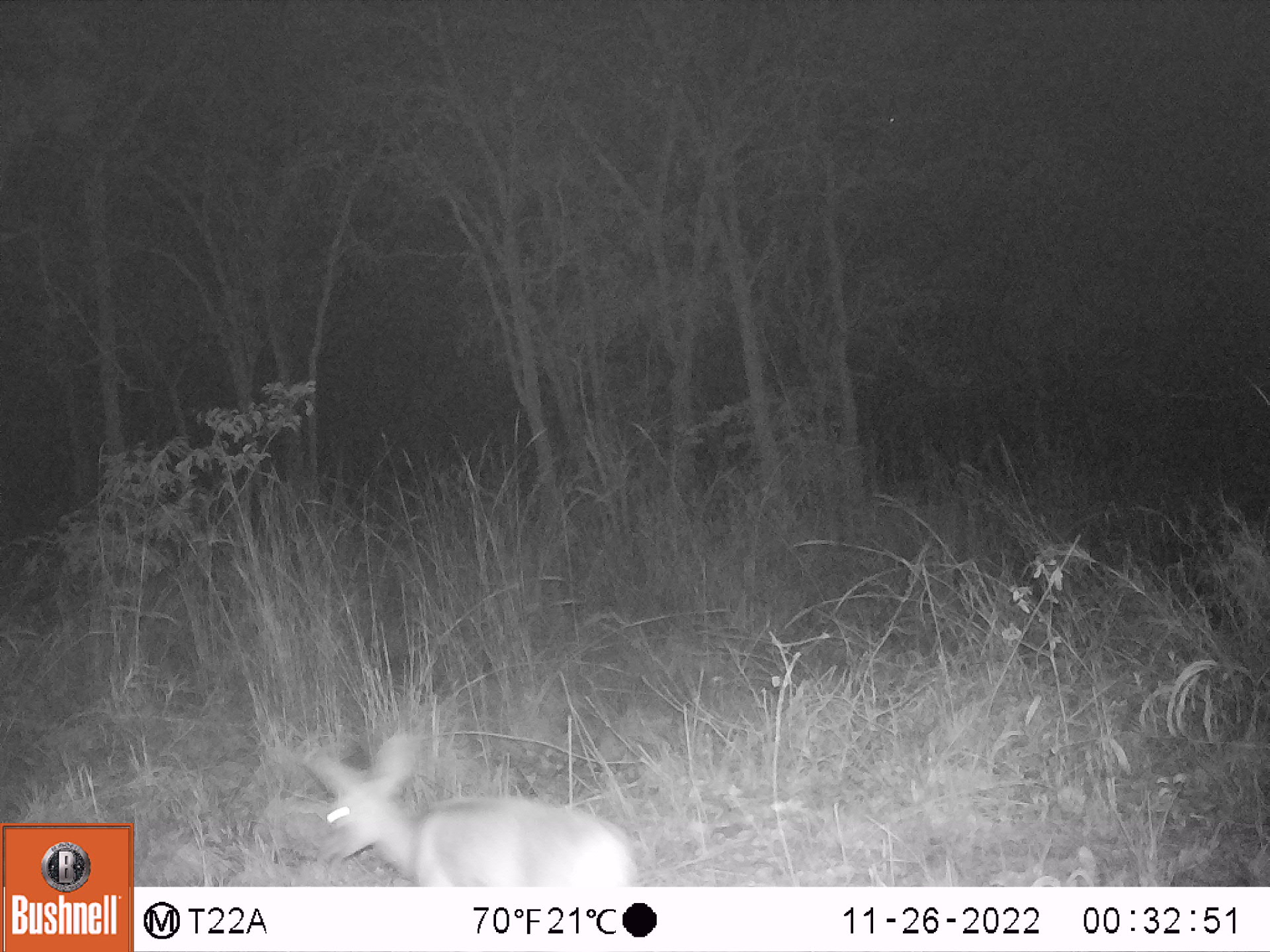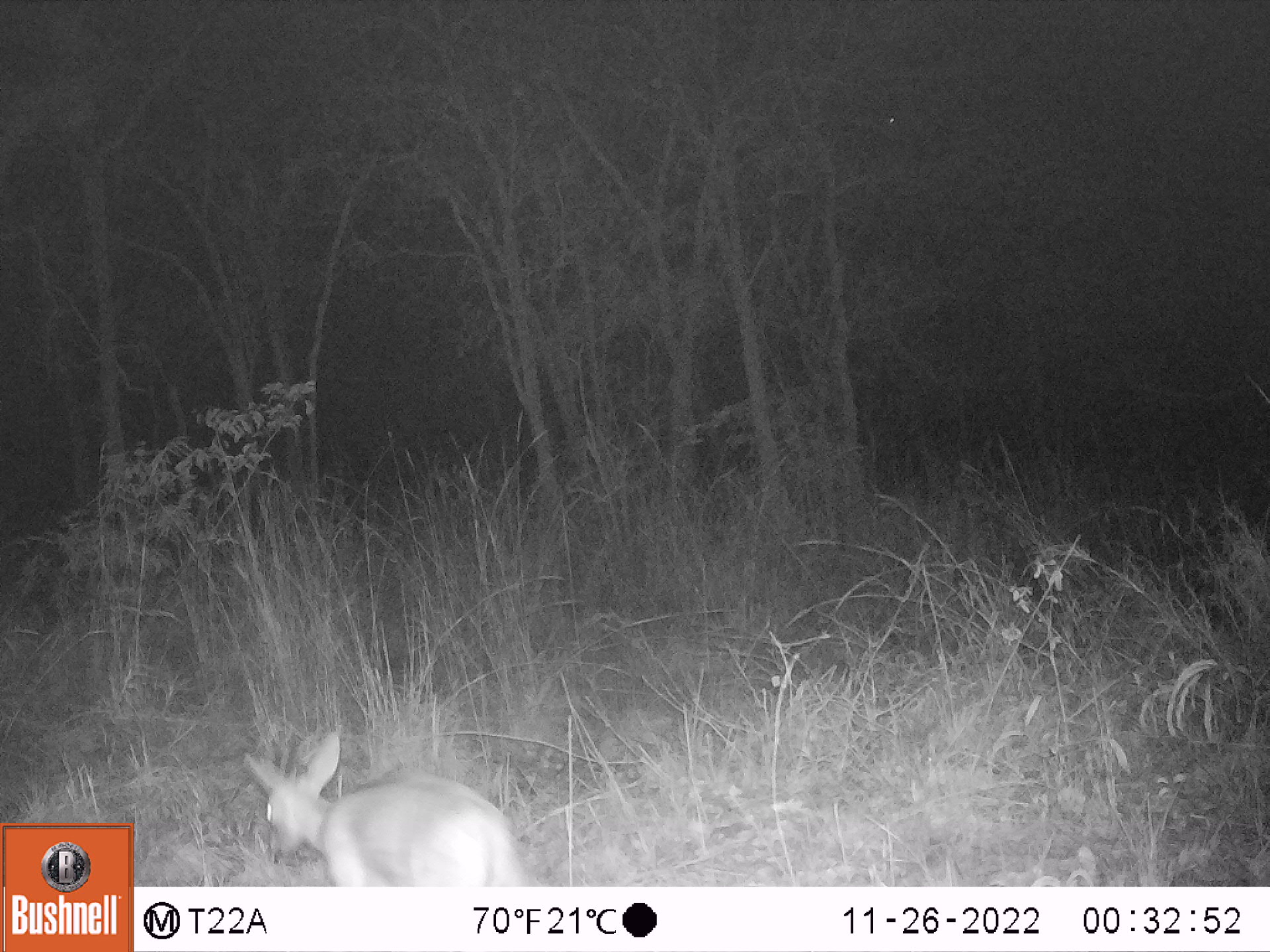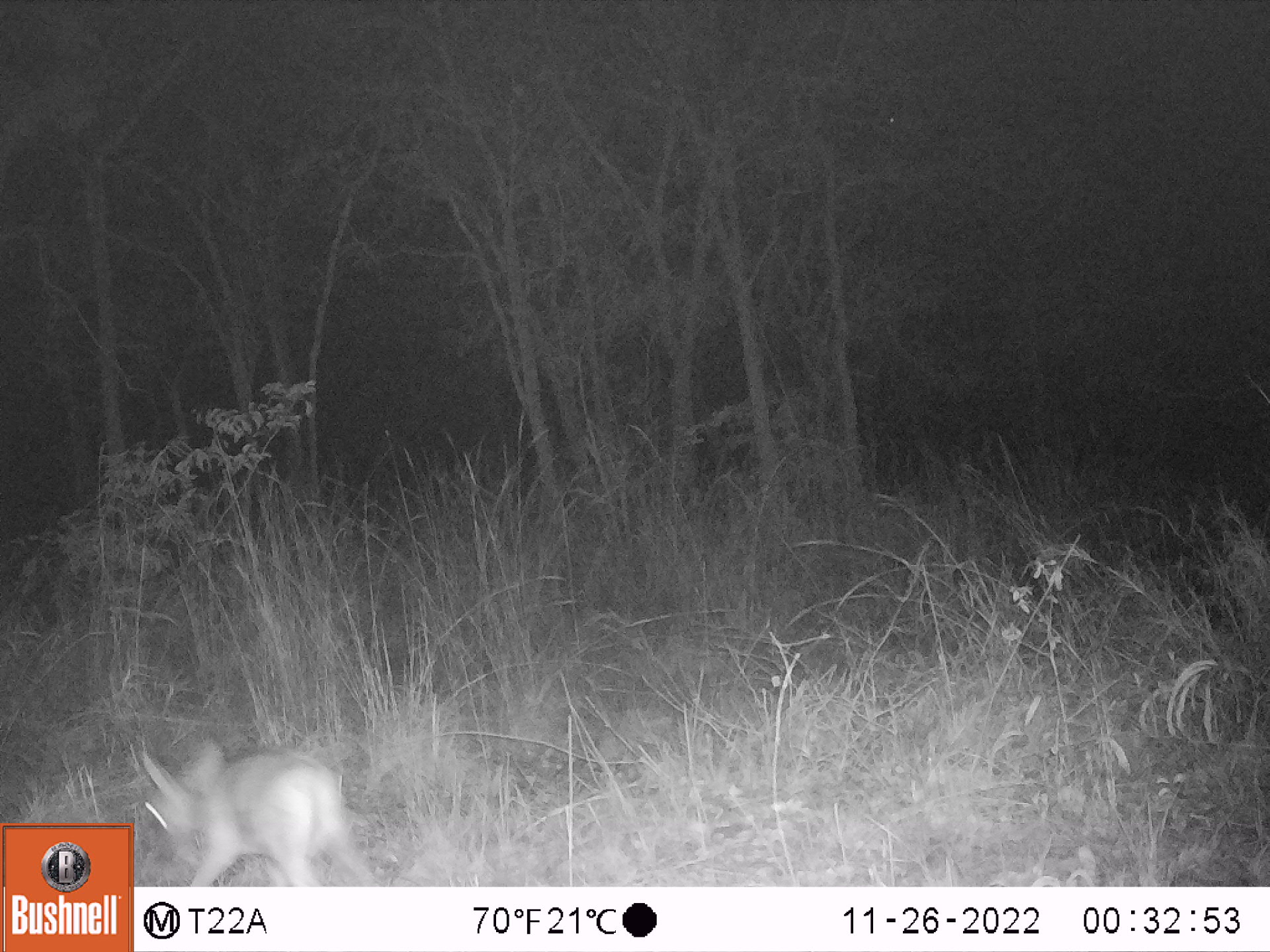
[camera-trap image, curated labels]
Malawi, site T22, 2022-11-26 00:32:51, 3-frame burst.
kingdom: Animalia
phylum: Chordata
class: Mammalia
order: Artiodactyla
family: Bovidae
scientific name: Antilopinae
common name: small antelope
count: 1